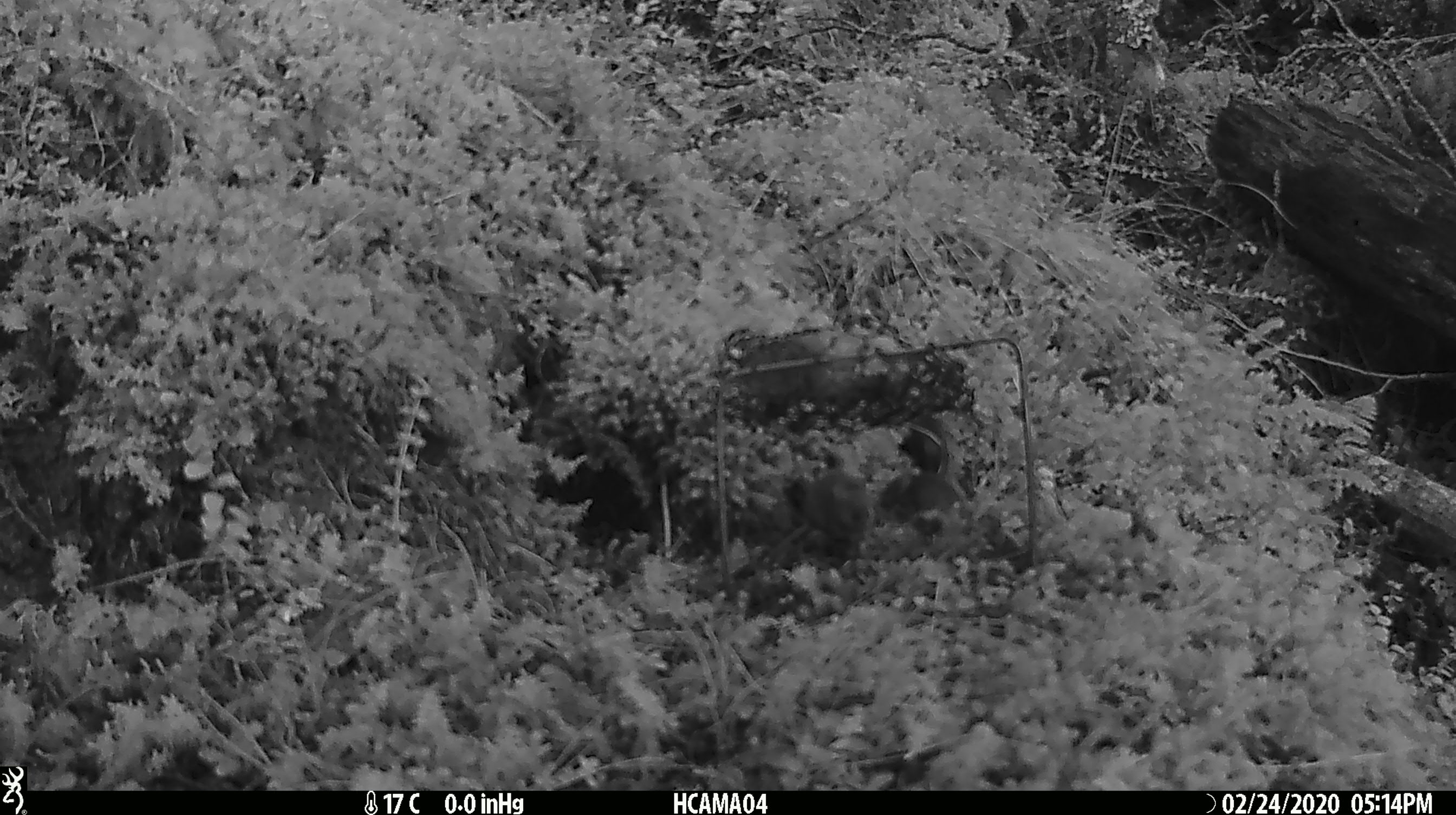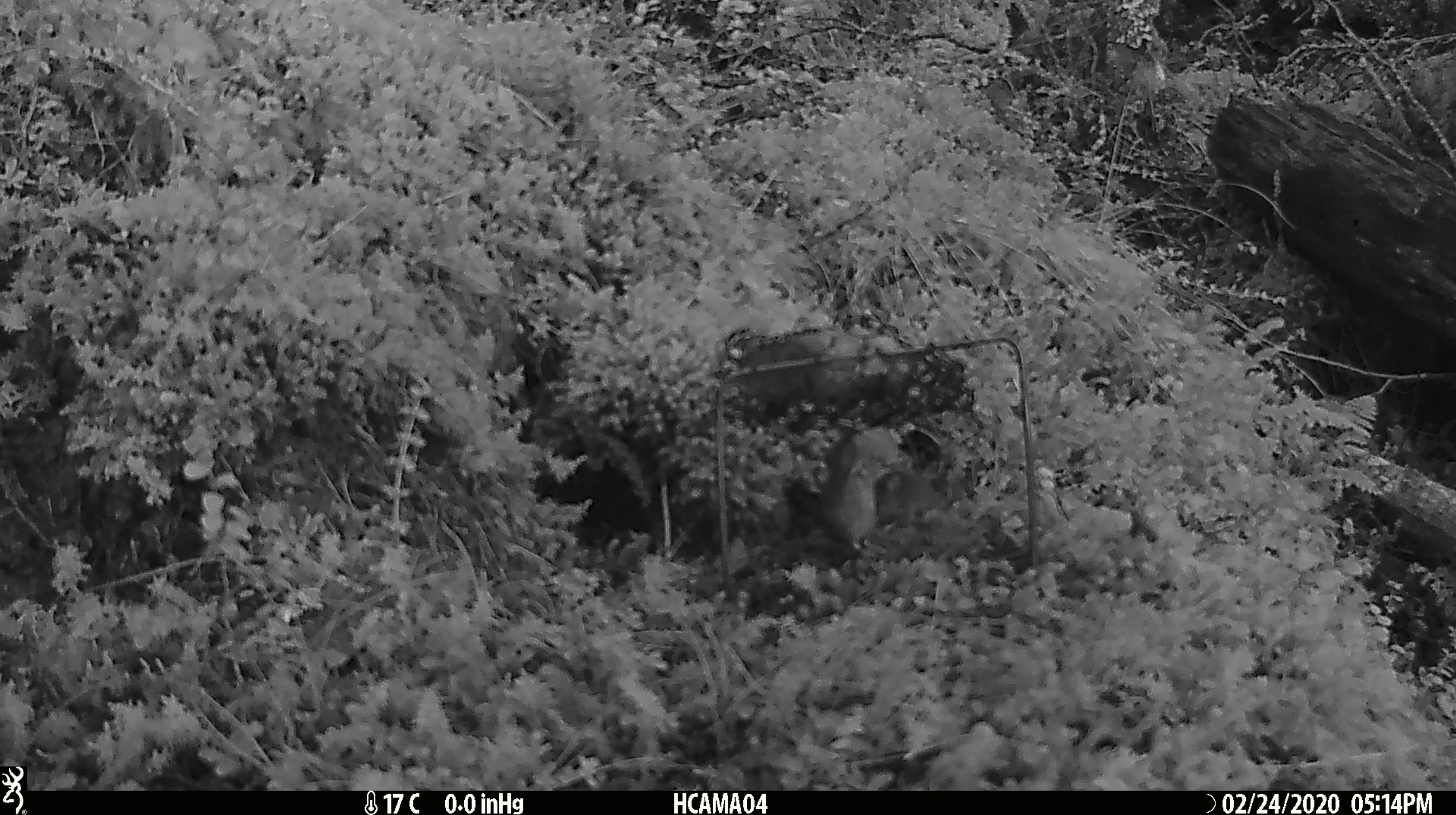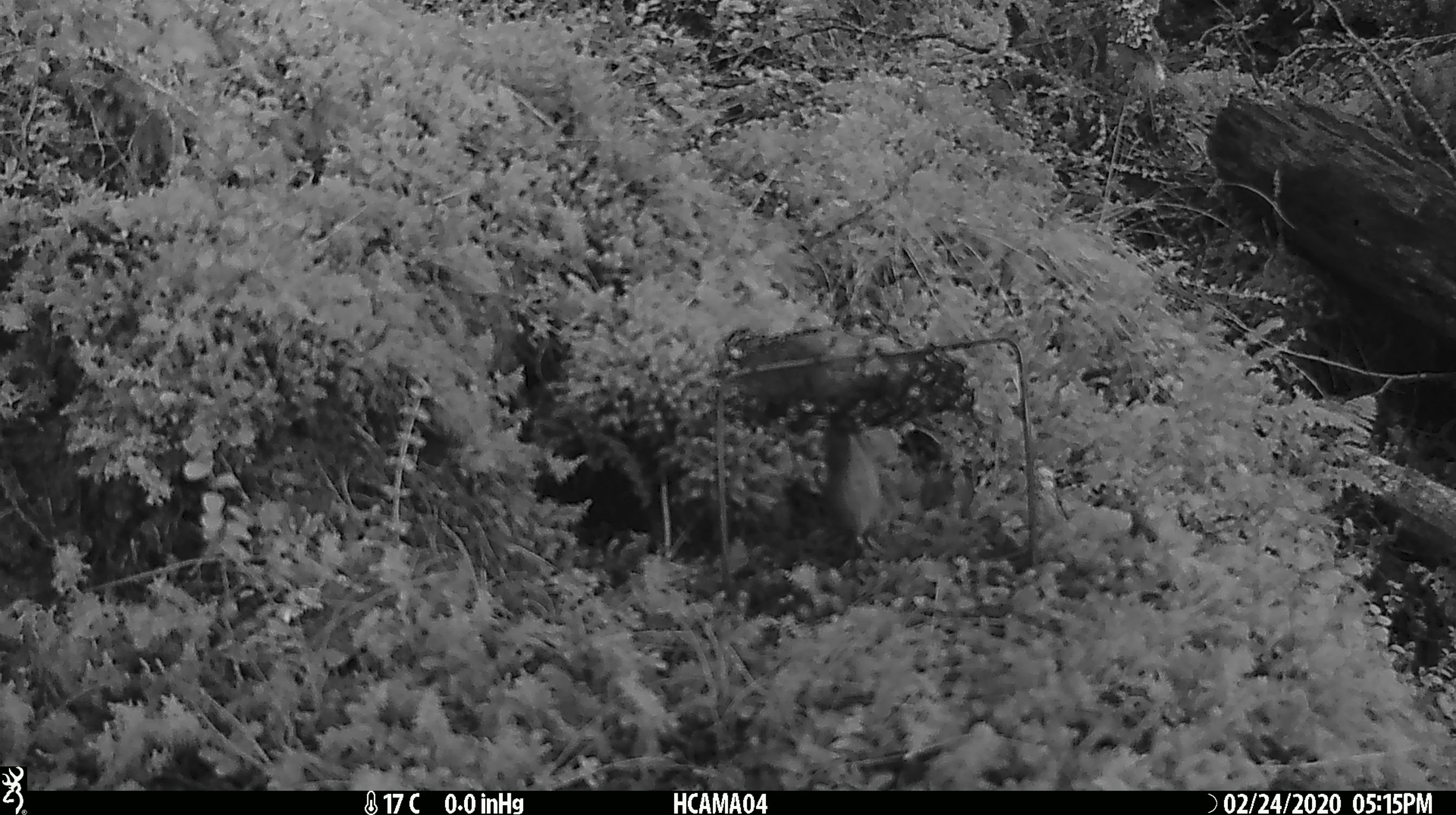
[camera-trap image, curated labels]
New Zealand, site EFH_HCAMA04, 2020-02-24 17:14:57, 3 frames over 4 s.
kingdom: Animalia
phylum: Chordata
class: Mammalia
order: Rodentia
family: Muridae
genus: Mus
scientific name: Mus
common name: mouse